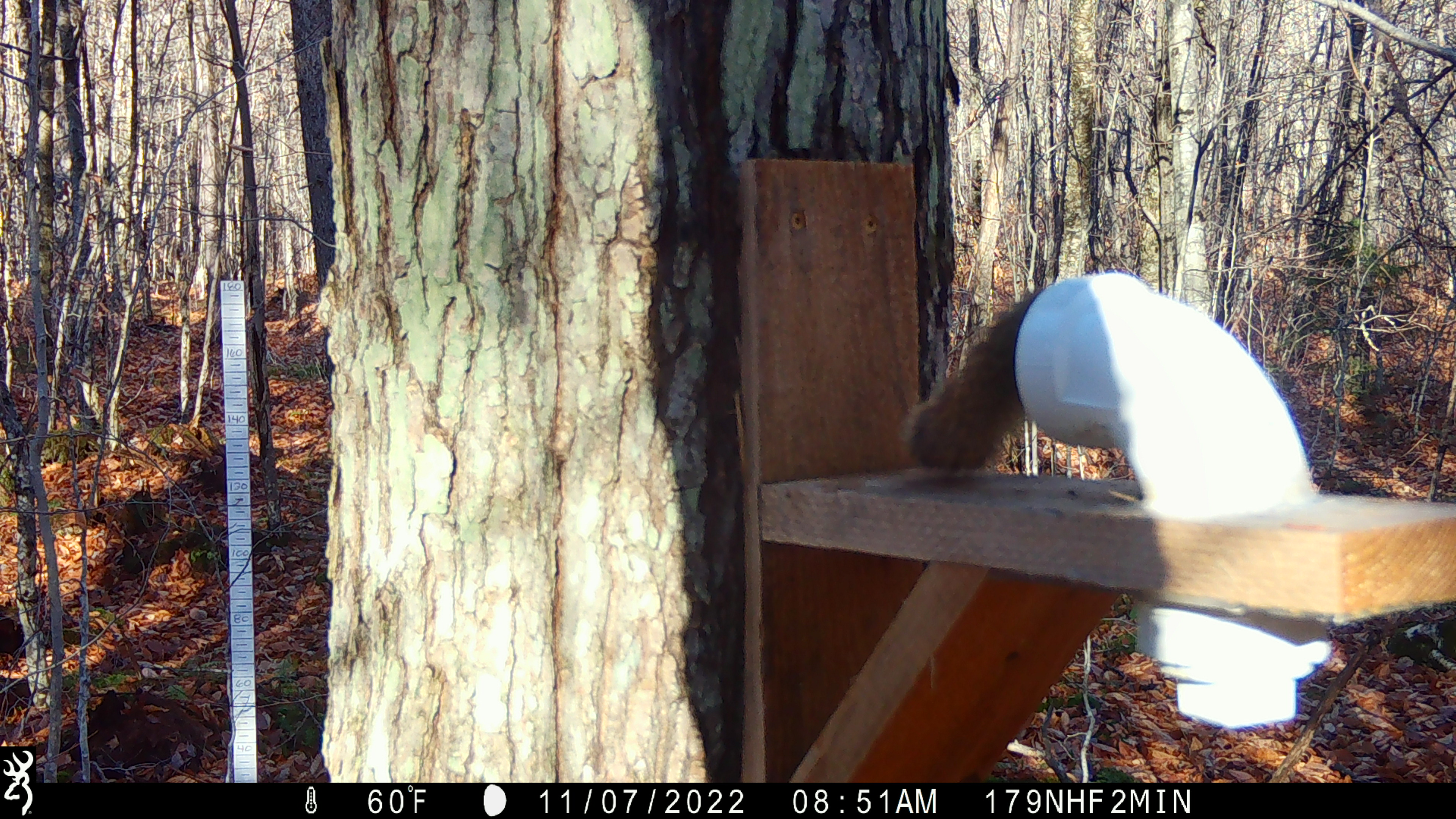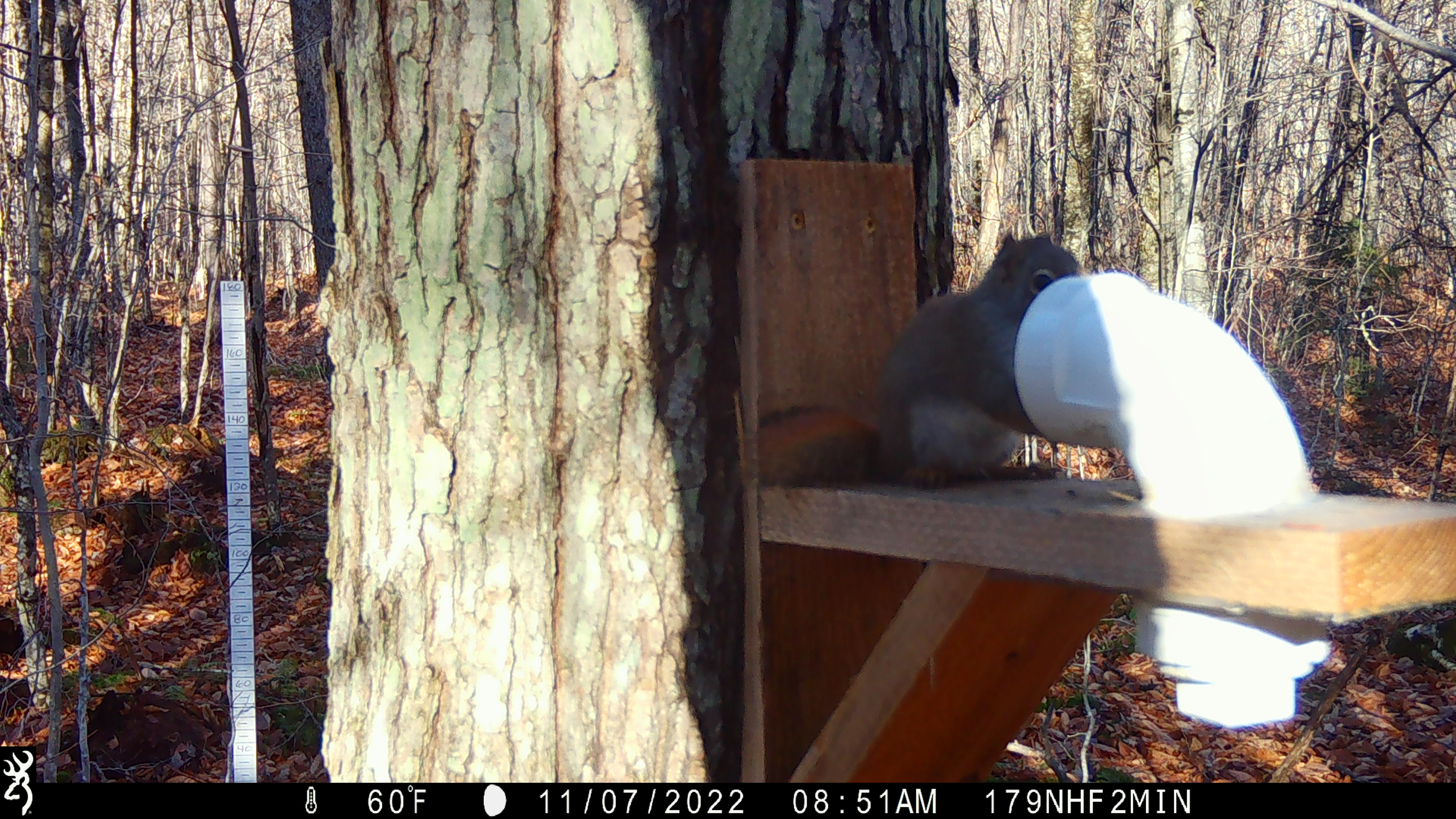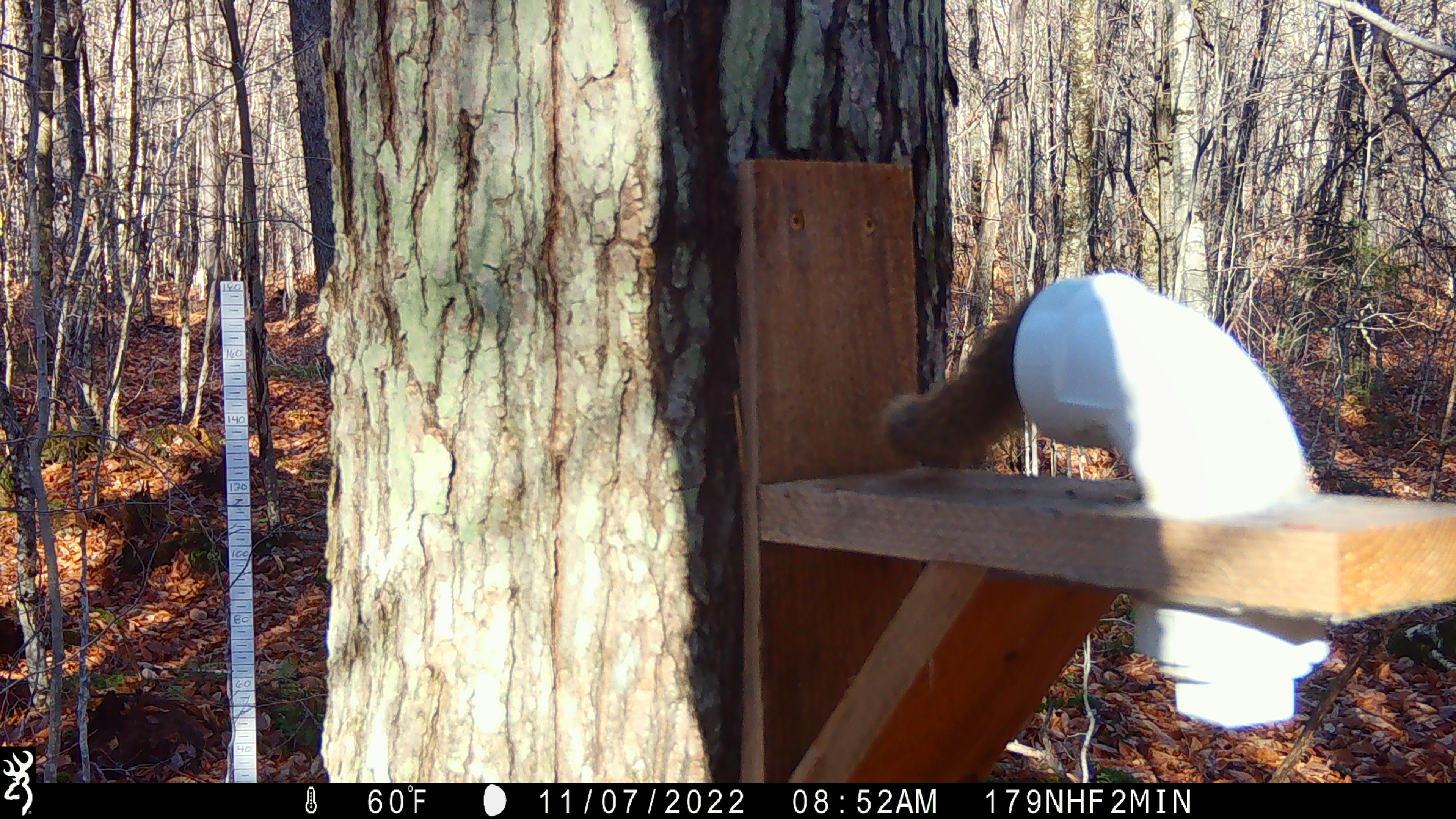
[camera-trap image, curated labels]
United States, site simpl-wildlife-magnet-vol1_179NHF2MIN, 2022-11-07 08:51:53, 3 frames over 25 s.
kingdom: Animalia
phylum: Chordata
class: Mammalia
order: Rodentia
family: Sciuridae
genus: Tamiasciurus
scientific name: Tamiasciurus hudsonicus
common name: red squirrel